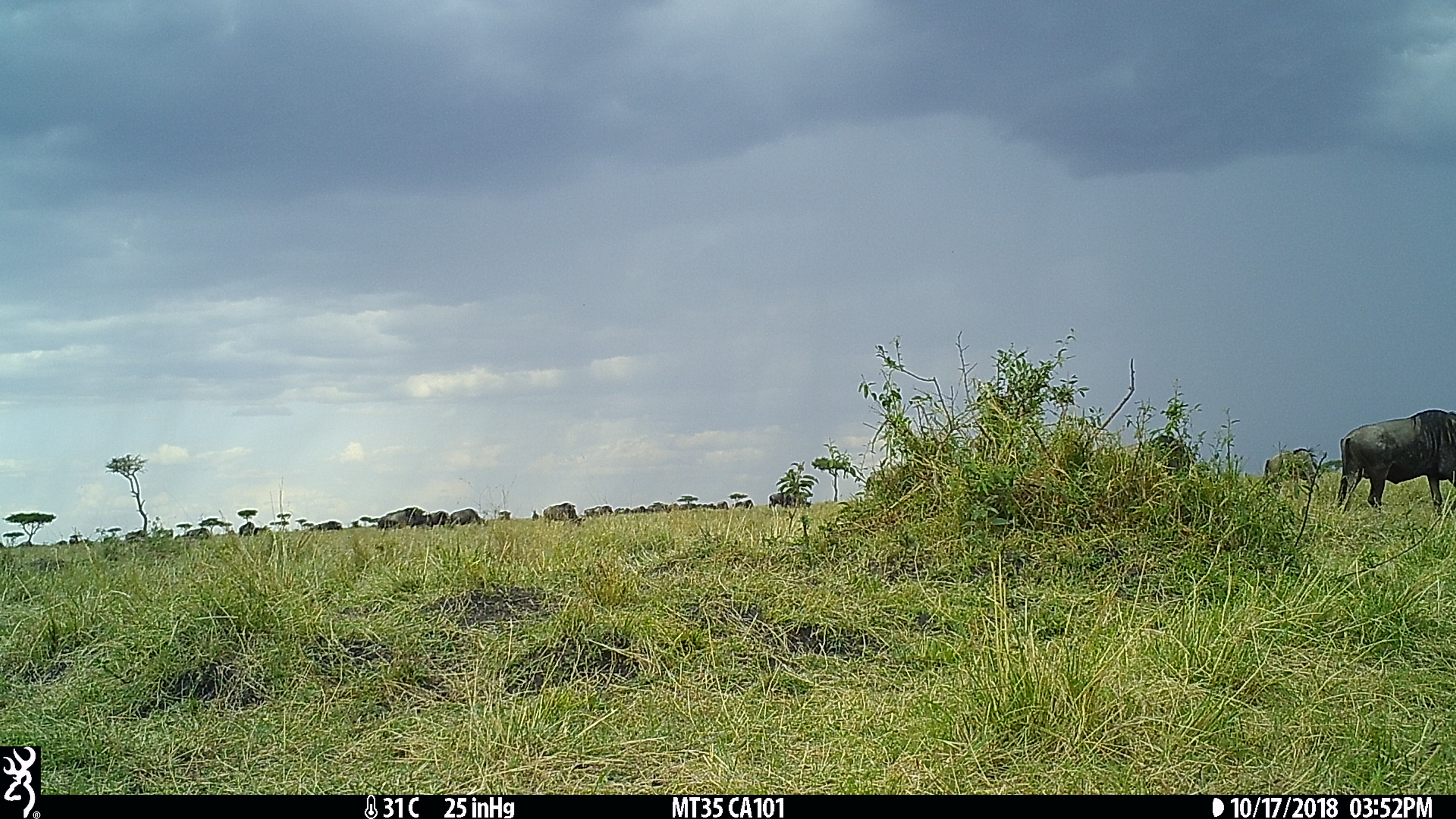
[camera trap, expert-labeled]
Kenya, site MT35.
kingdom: Animalia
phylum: Chordata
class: Mammalia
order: Artiodactyla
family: Bovidae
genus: Connochaetes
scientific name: Connochaetes taurinus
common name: blue wildebeest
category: wildebeest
Wildebeest (blue wildebeest) (Connochaetes taurinus).